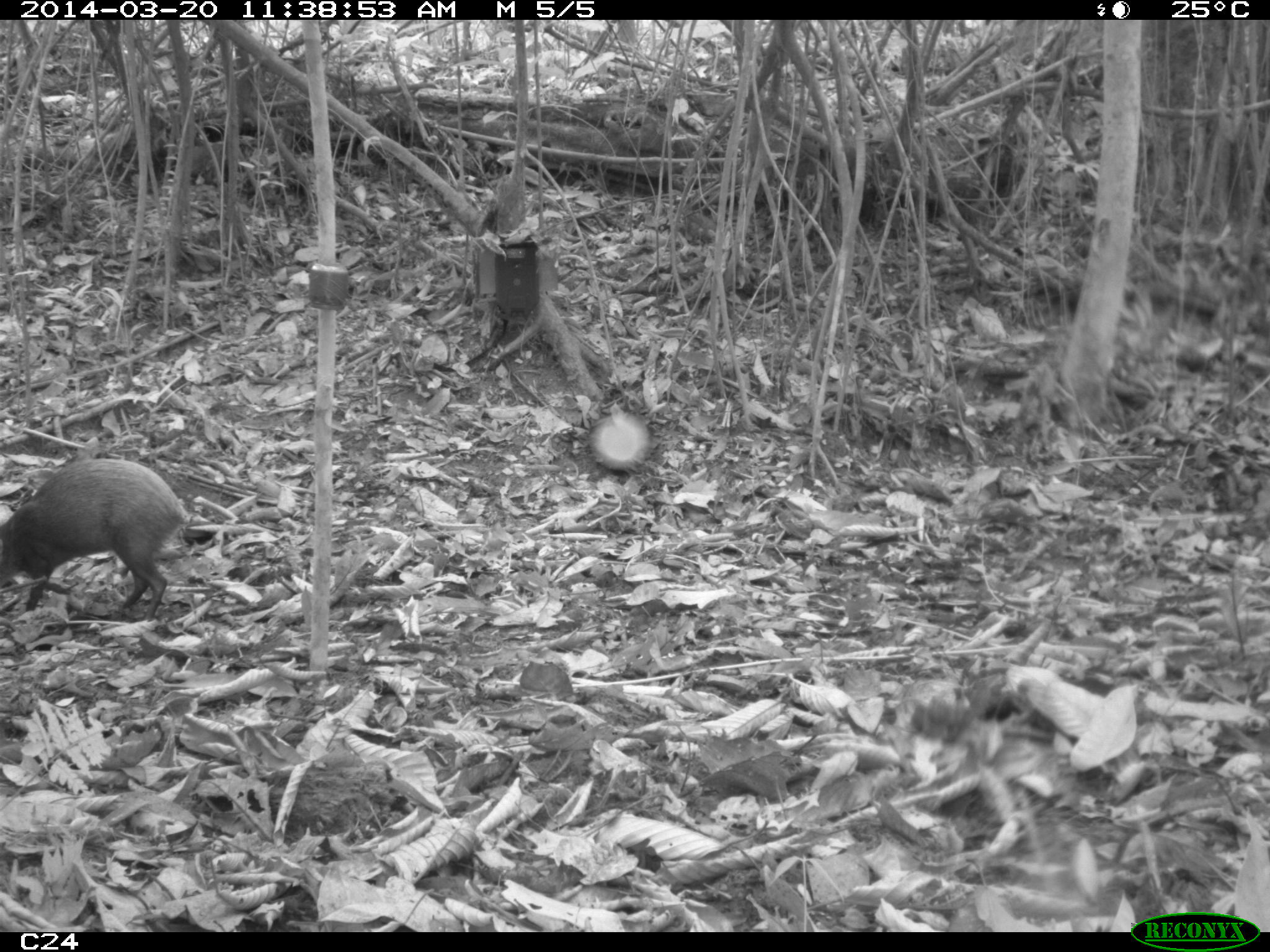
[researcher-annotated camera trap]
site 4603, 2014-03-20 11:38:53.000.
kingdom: Animalia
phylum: Chordata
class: Mammalia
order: Rodentia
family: Dasyproctidae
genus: Dasyprocta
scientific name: Dasyprocta leporina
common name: red-rumped agouti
Dasyprocta leporina (red-rumped agouti), count 1, age adult.